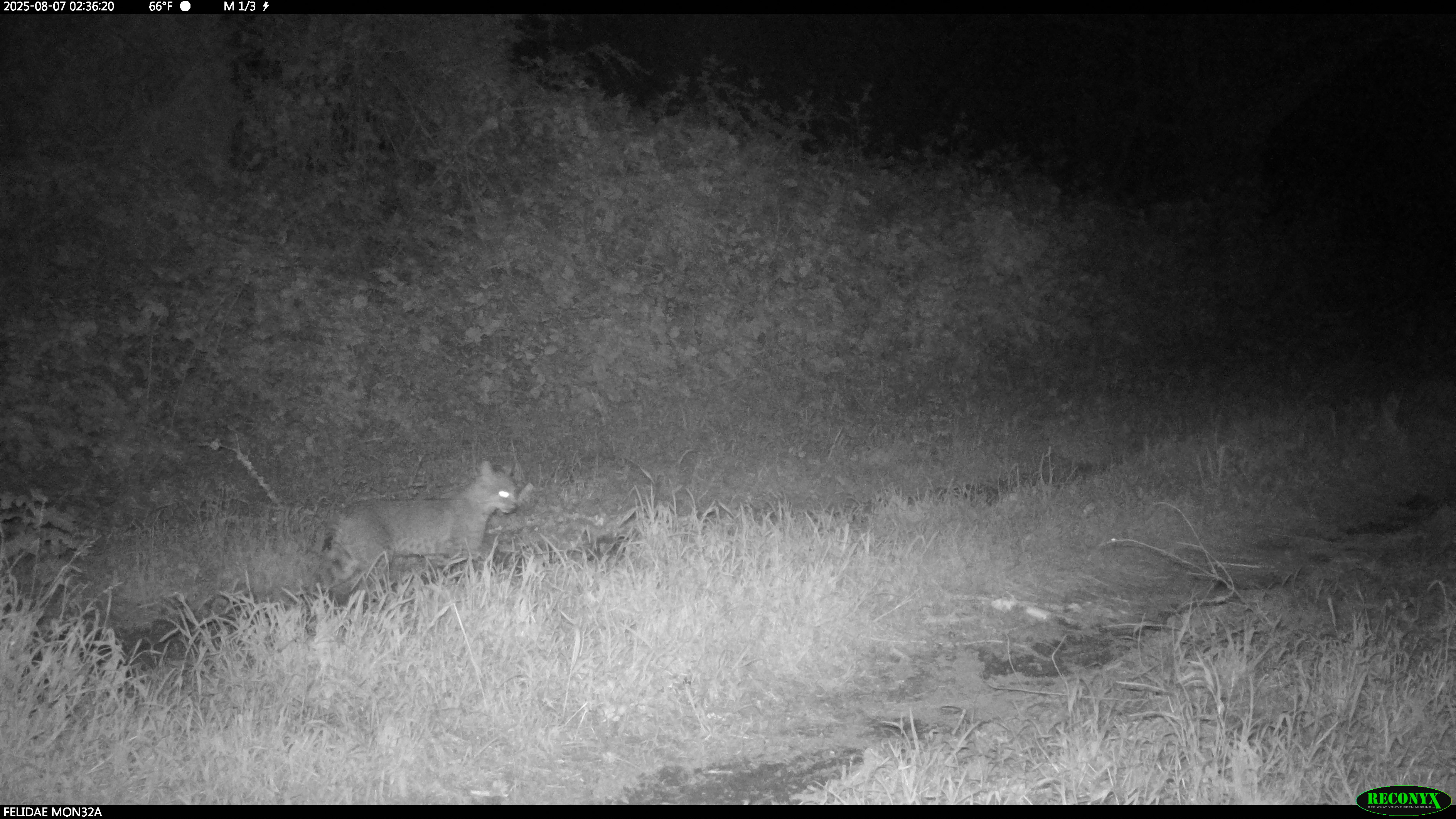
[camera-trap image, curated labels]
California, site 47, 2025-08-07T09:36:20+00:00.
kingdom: Animalia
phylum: Chordata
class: Mammalia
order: Carnivora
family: Felidae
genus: Lynx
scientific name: Lynx rufus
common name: bobcat